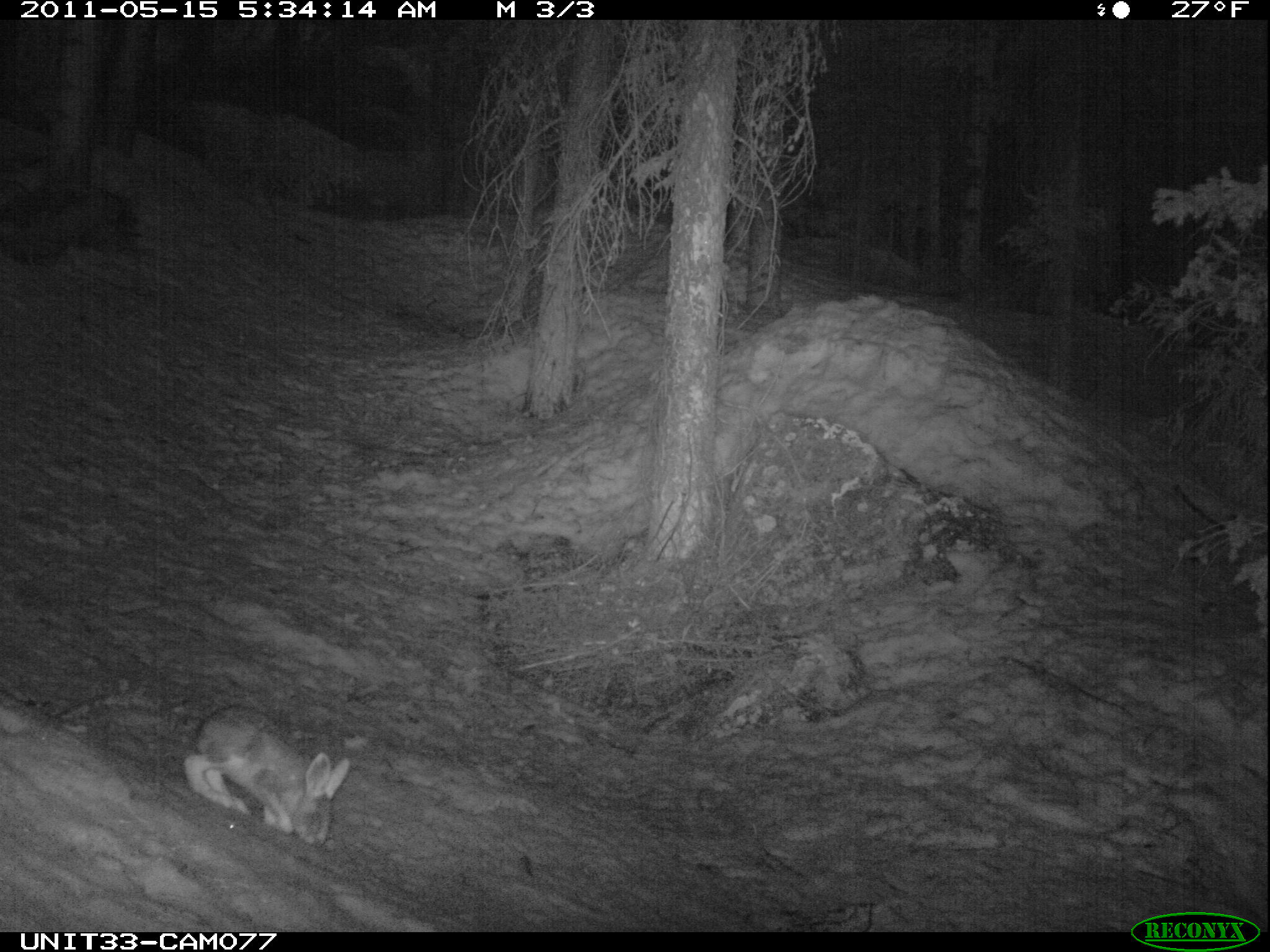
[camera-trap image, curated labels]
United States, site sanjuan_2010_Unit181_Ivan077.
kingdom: Animalia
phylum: Chordata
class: Mammalia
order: Lagomorpha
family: Leporidae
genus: Lepus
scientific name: Lepus americanus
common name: snowshoe hare